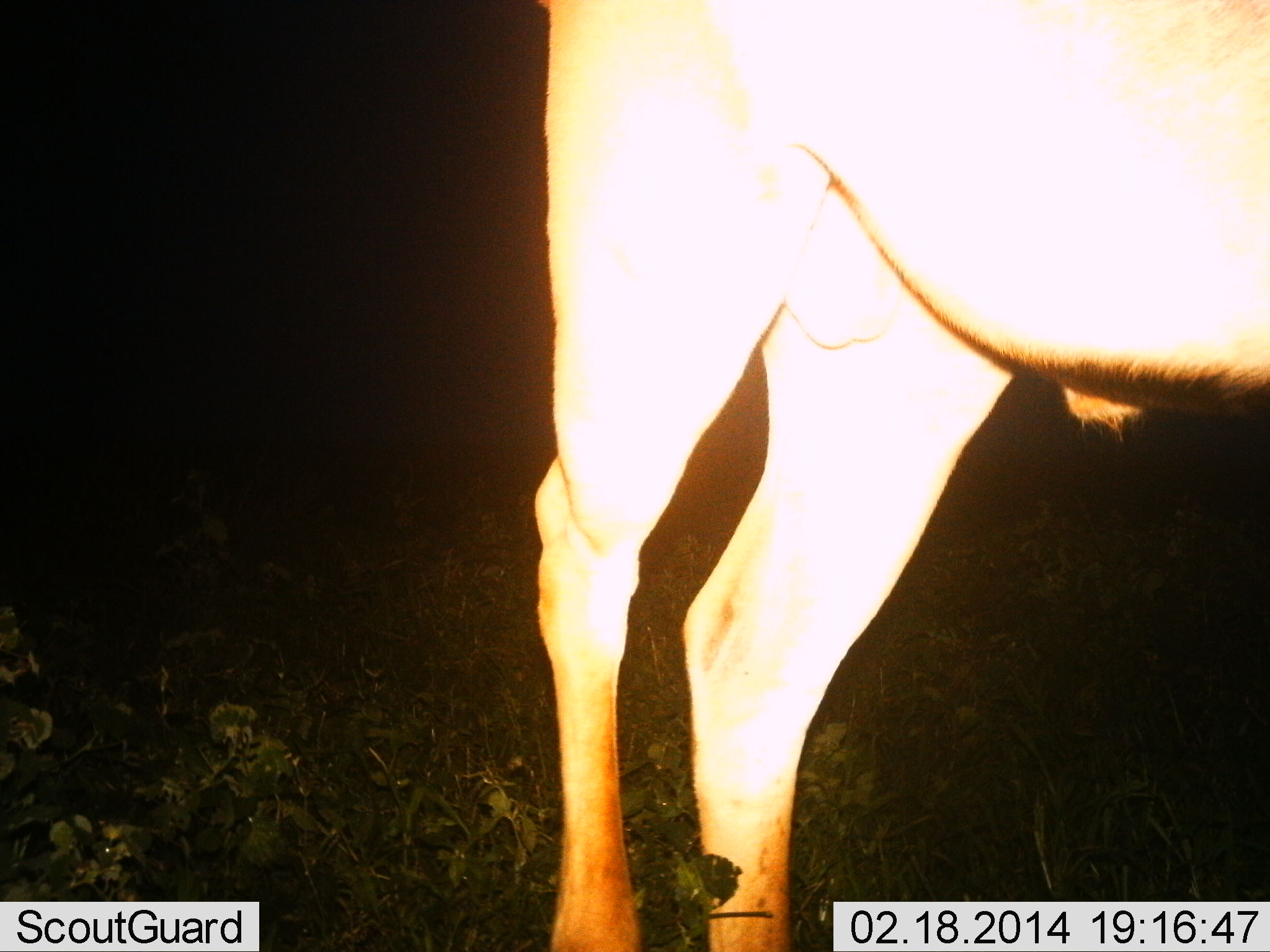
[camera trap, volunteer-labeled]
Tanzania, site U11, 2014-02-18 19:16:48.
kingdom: Animalia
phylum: Chordata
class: Mammalia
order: Artiodactyla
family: Bovidae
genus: Alcelaphus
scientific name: Alcelaphus buselaphus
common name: hartebeest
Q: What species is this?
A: Hartebeest (Alcelaphus buselaphus).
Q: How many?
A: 1.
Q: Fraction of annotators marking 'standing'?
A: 88%.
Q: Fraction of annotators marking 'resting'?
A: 0%.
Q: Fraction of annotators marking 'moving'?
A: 12%.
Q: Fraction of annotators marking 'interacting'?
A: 0%.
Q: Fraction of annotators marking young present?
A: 0%.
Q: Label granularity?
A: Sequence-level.